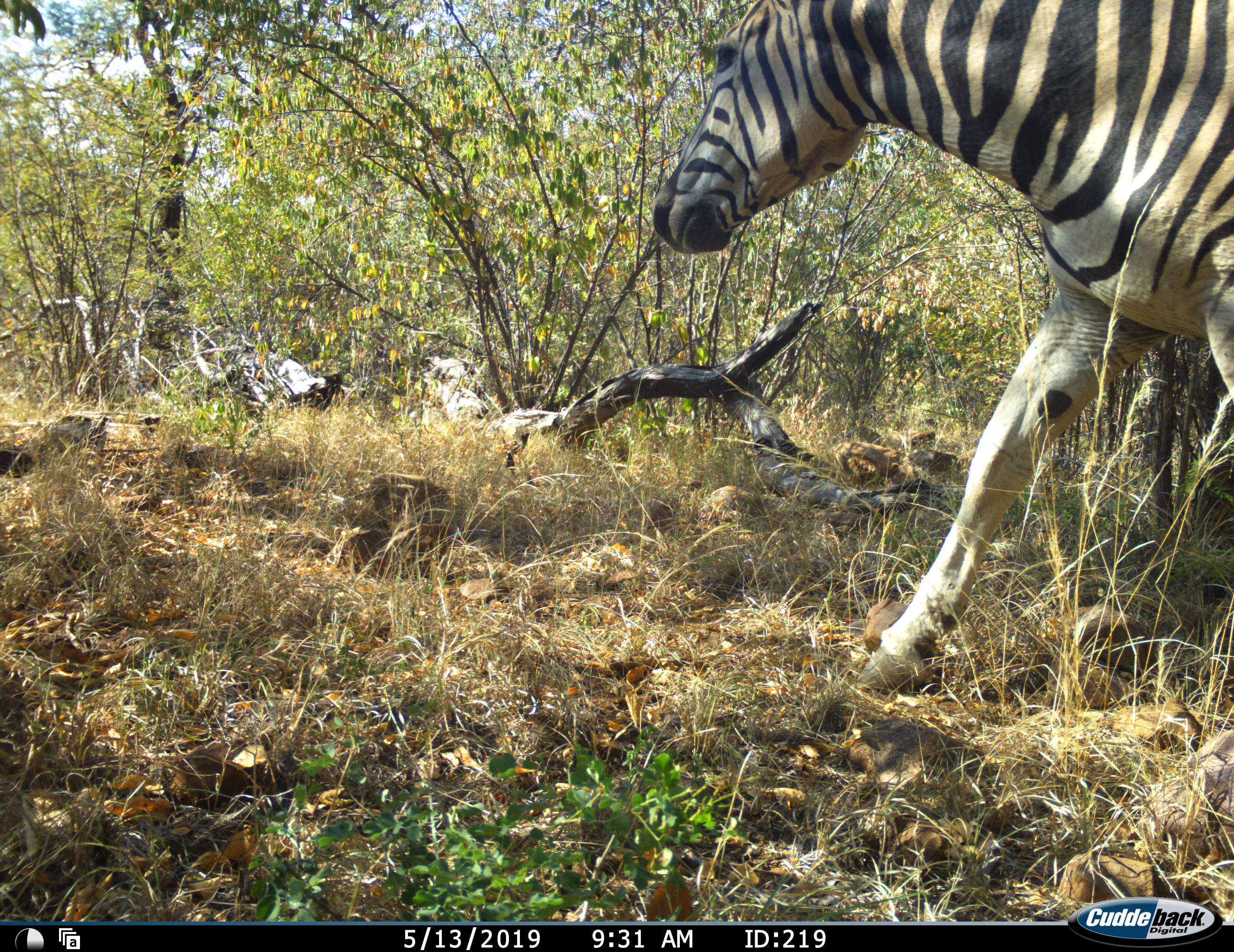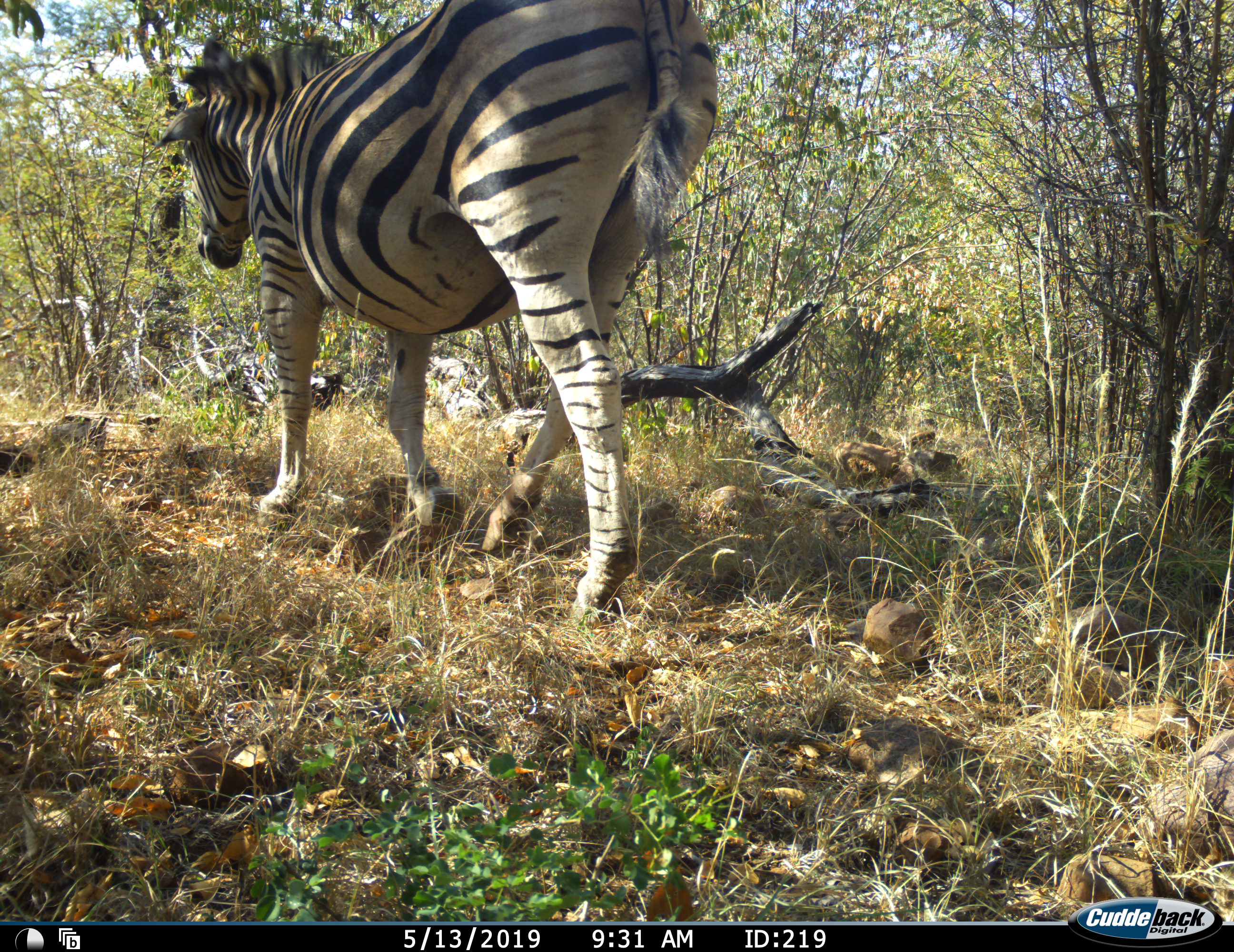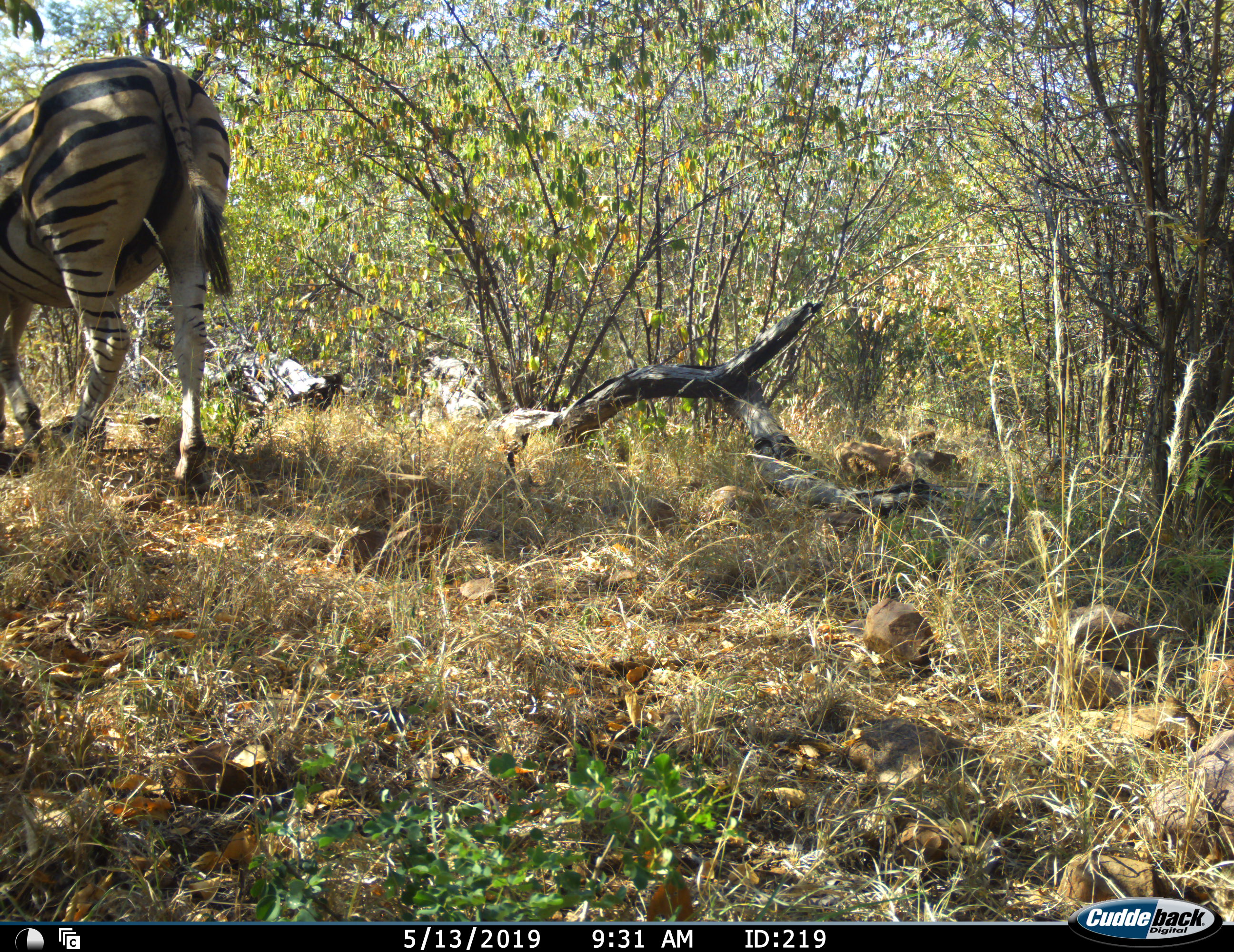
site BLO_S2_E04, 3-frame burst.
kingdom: Animalia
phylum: Chordata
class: Mammalia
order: Perissodactyla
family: Equidae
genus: Equus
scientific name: Equus quagga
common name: plains zebra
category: zebraplains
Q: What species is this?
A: Zebraplains (plains zebra) (Equus quagga).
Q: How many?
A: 1.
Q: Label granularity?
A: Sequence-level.